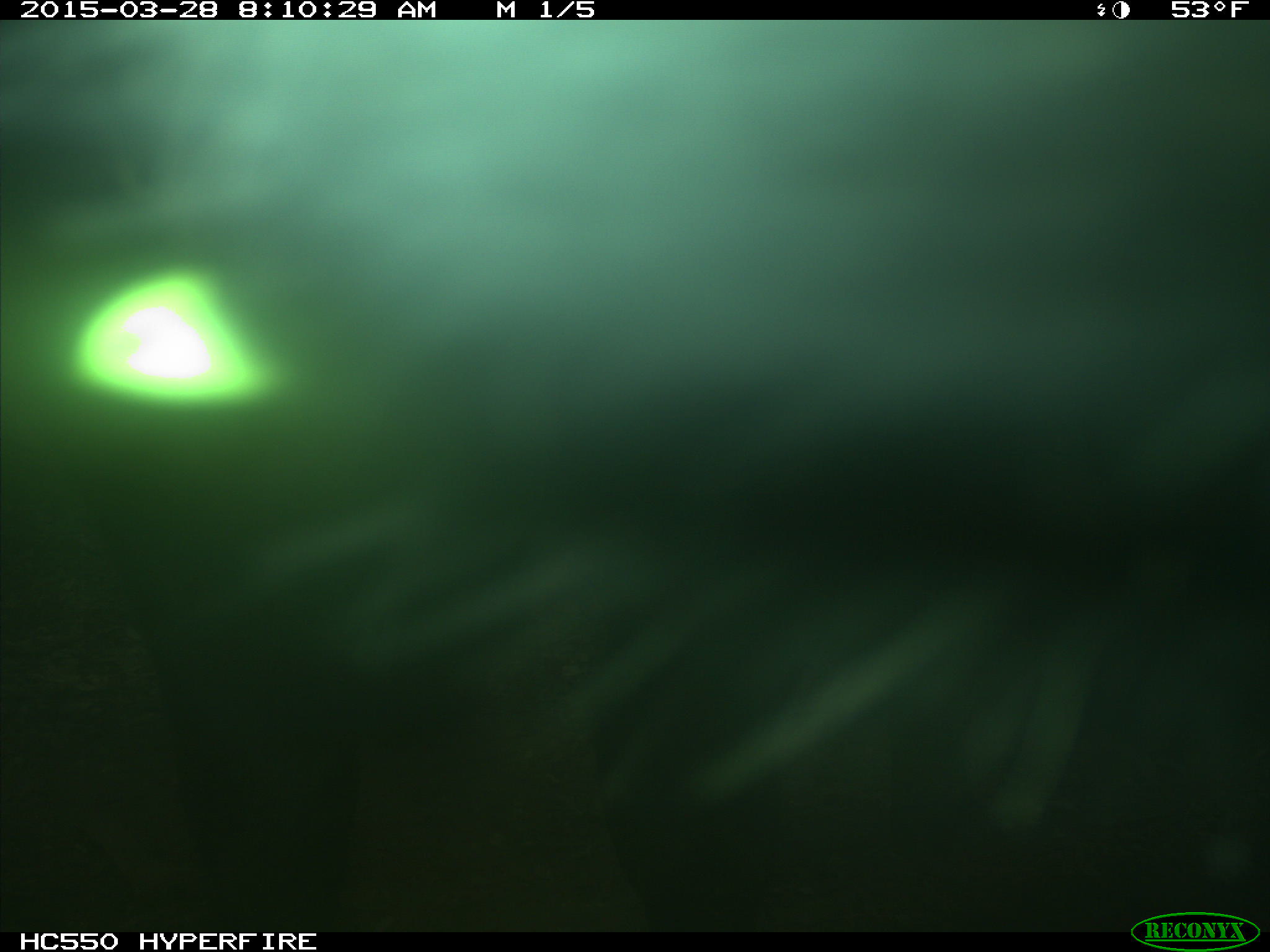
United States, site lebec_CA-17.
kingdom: Animalia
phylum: Chordata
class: Mammalia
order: Artiodactyla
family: Bovidae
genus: Bos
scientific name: Bos taurus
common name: domestic cow